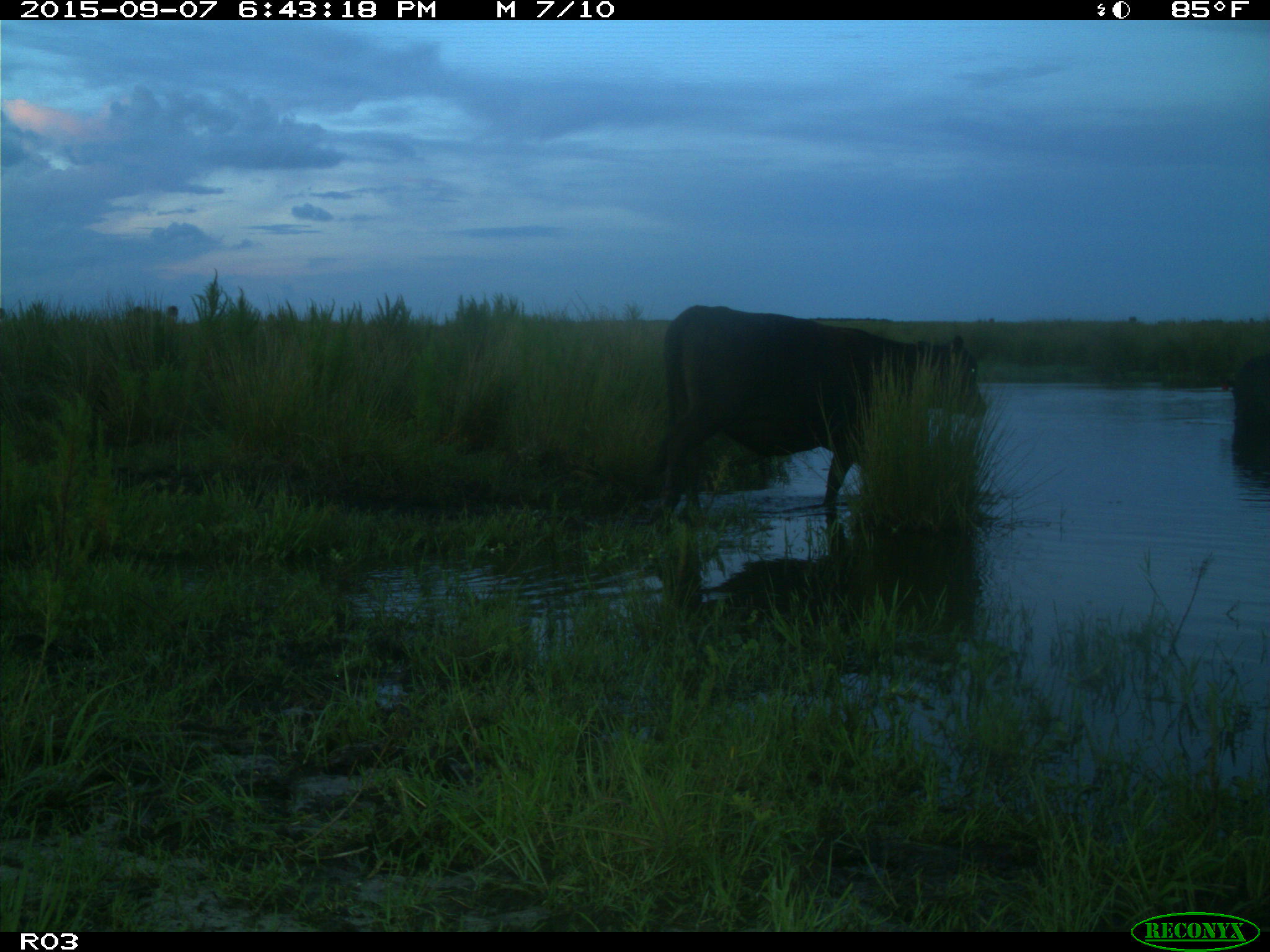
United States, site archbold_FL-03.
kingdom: Animalia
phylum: Chordata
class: Mammalia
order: Artiodactyla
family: Bovidae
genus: Bos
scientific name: Bos taurus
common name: domestic cow